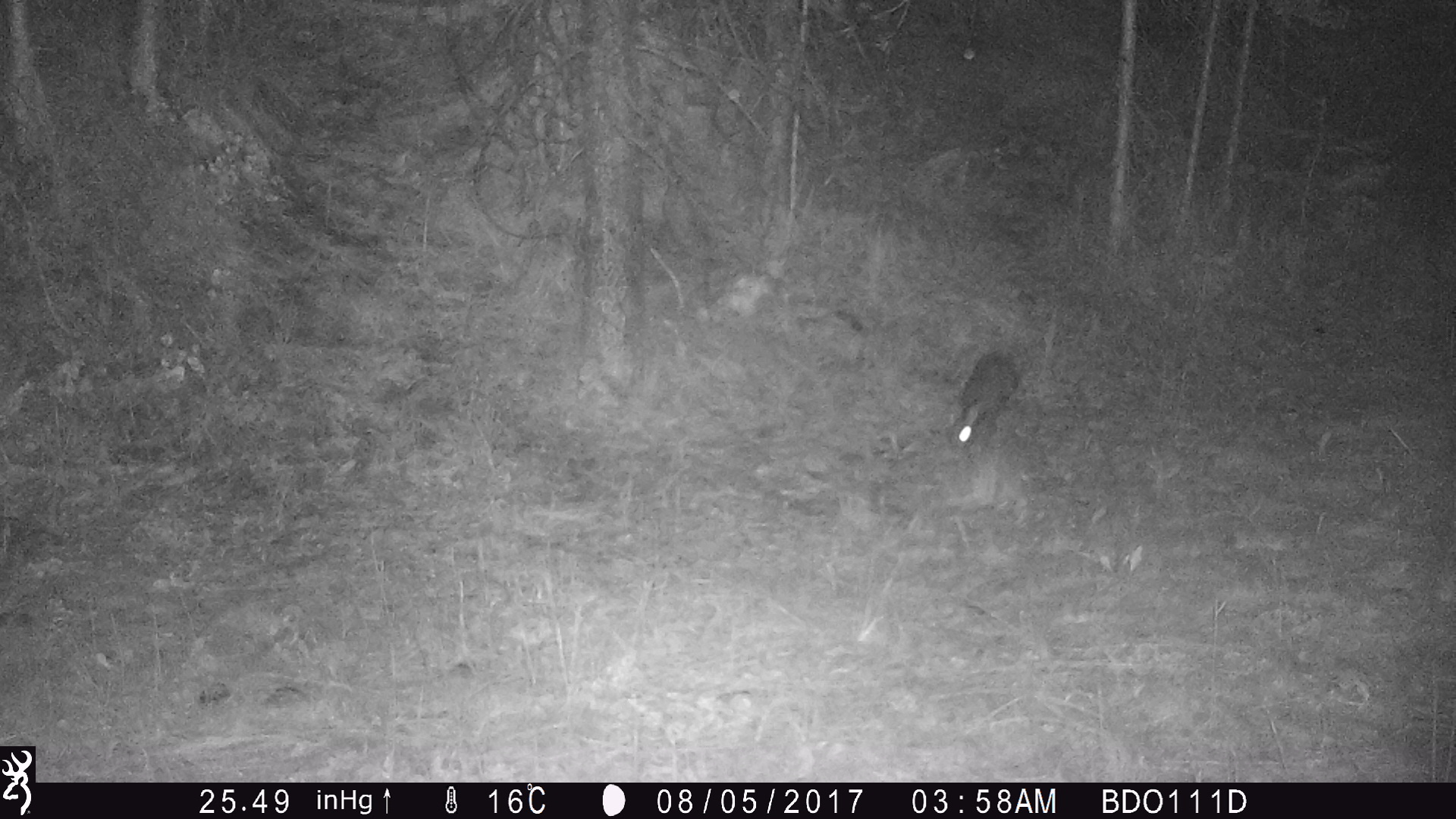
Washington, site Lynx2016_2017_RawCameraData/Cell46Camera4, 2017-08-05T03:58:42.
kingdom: Animalia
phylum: Chordata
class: Mammalia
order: Lagomorpha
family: Leporidae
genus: Lepus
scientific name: Lepus americanus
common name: snowshoe hare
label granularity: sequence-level